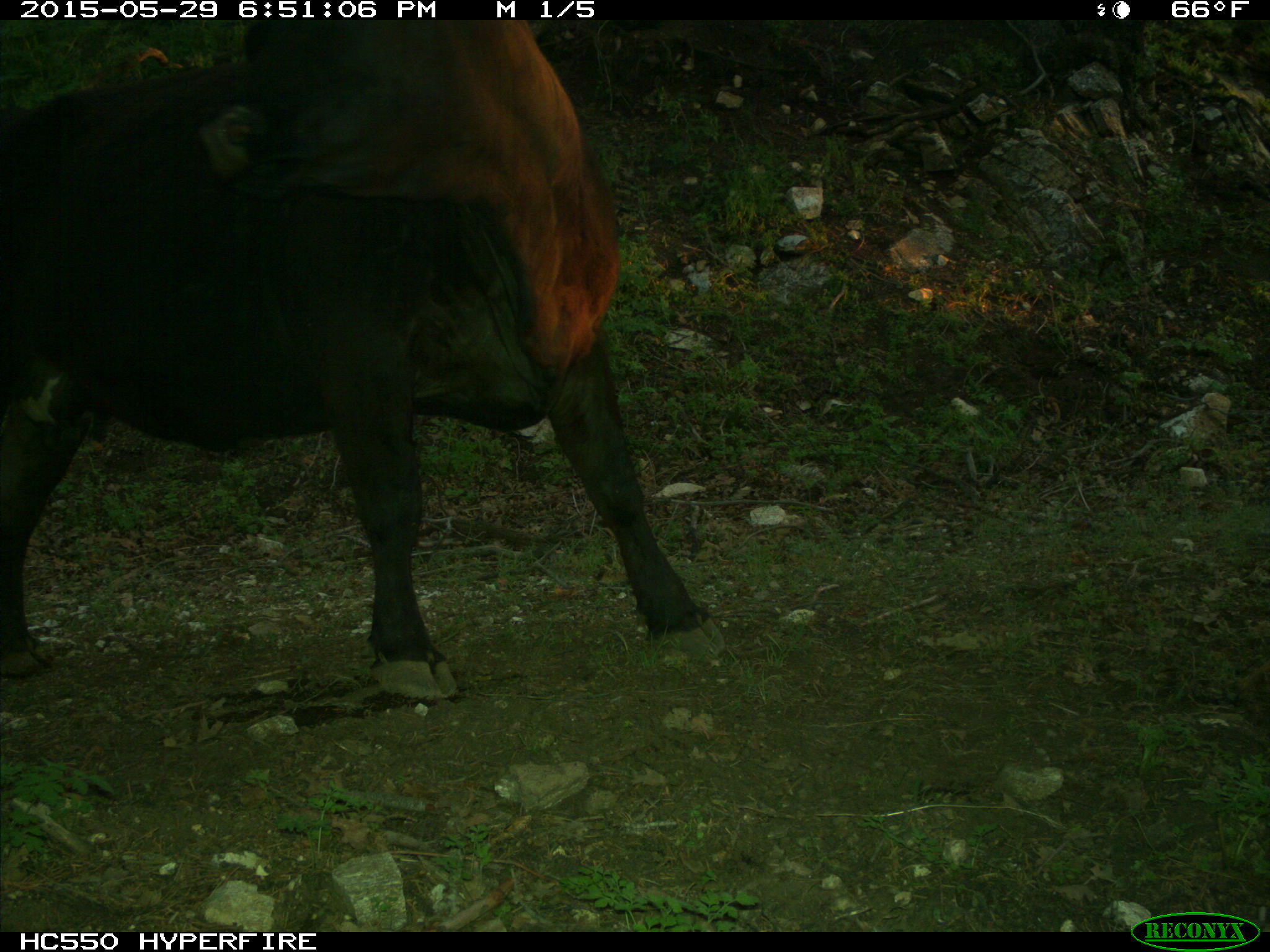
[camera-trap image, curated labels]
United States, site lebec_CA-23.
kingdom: Animalia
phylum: Chordata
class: Mammalia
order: Artiodactyla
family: Bovidae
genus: Bos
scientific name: Bos taurus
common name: domestic cow